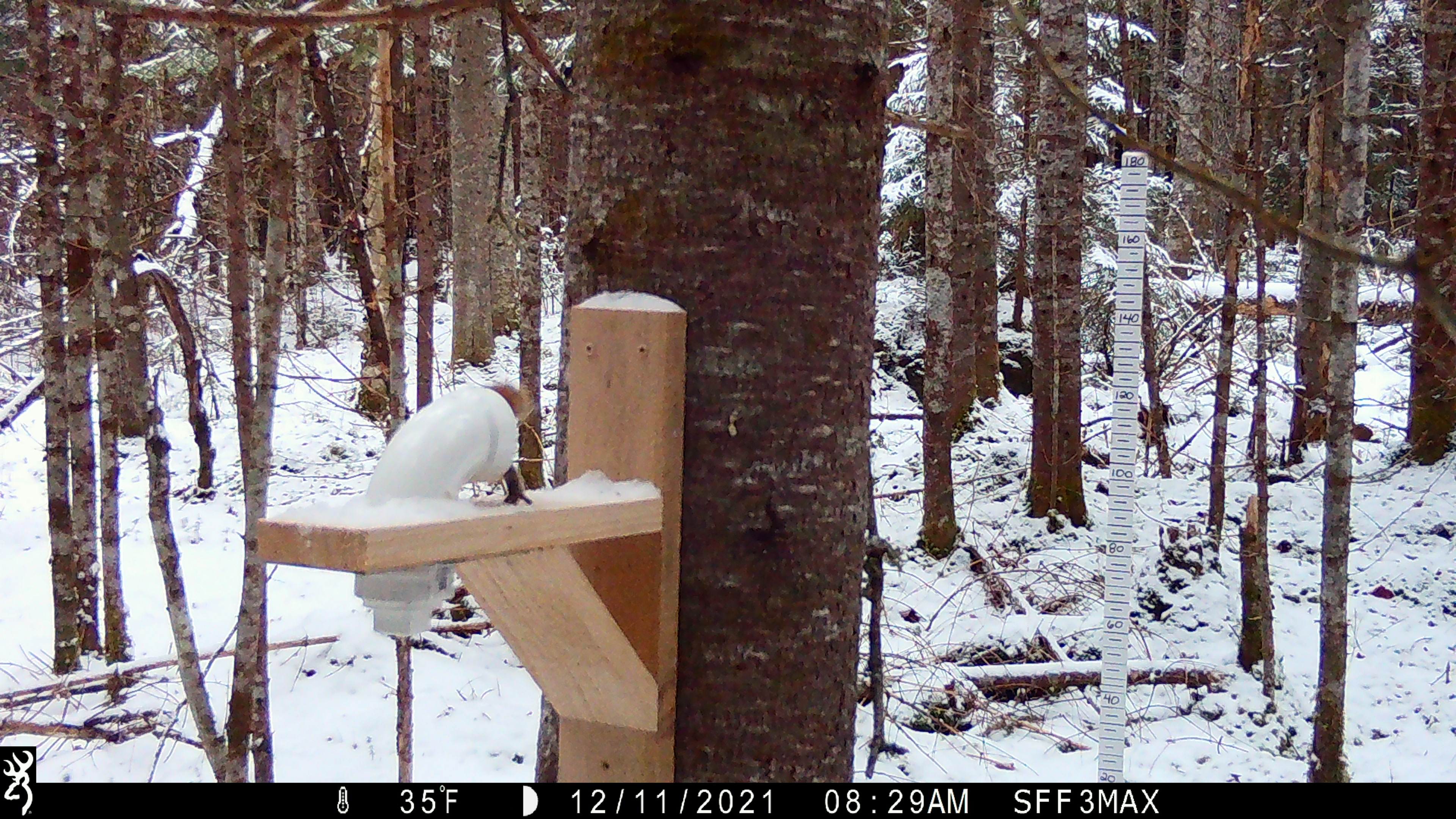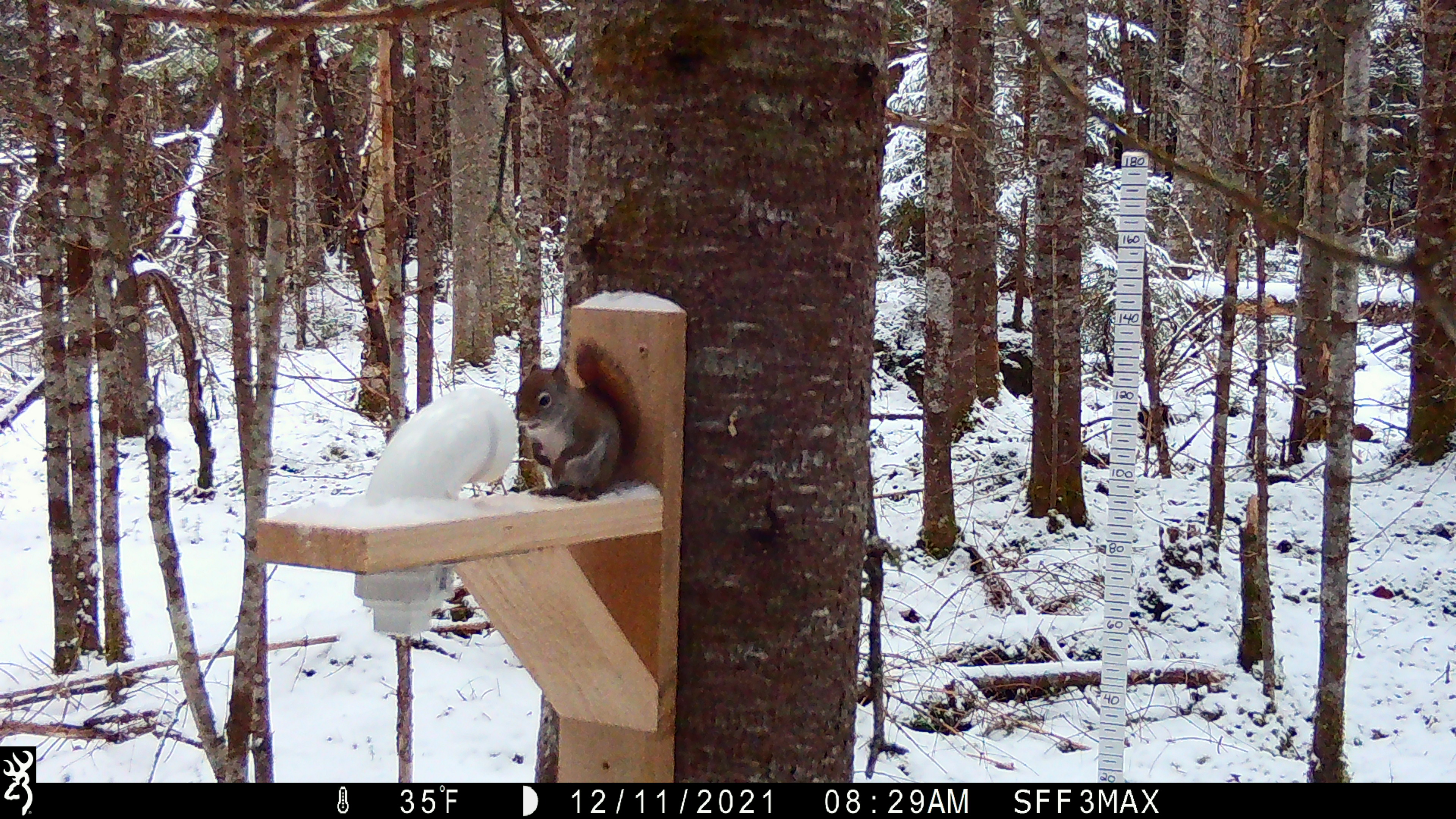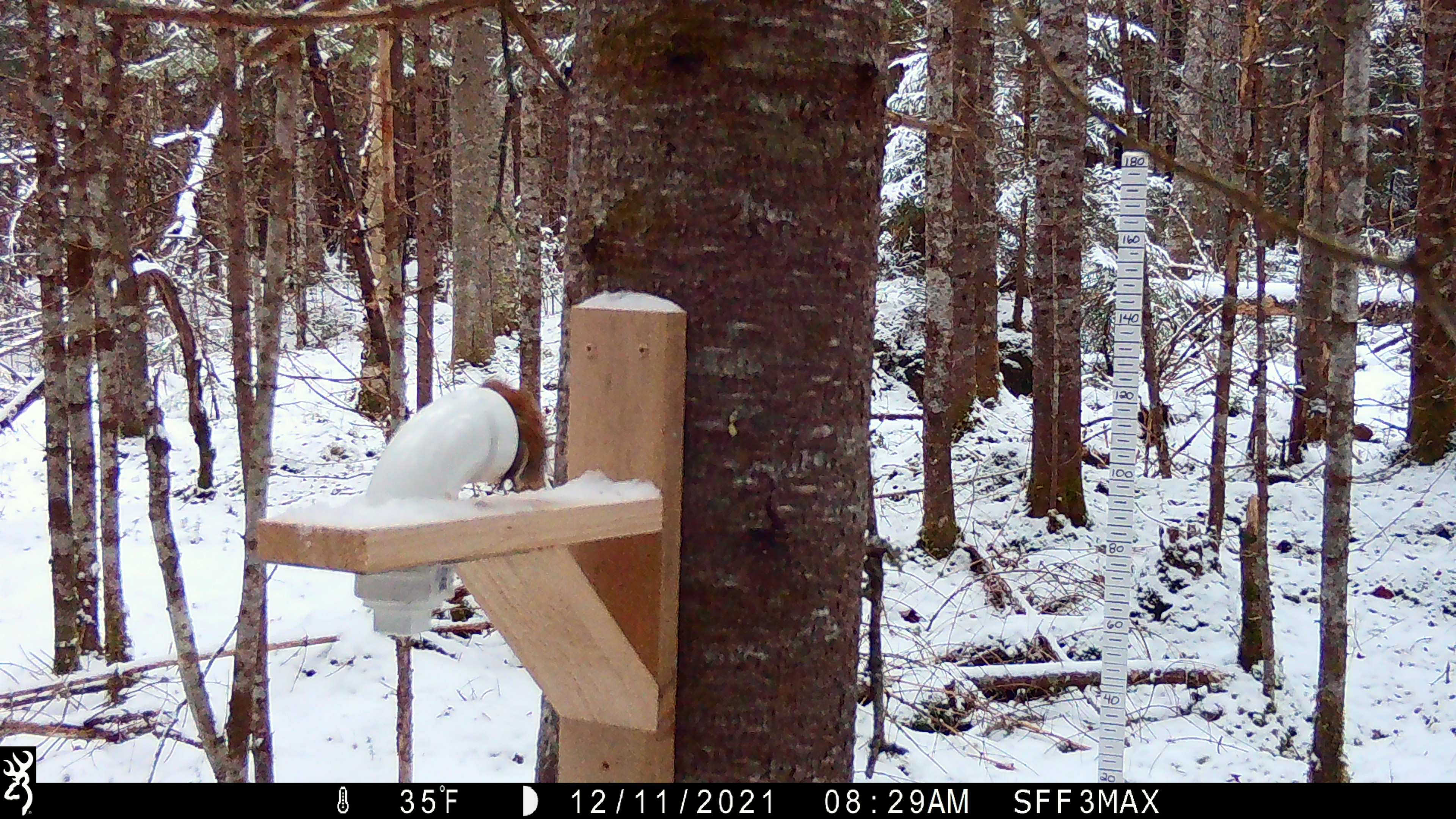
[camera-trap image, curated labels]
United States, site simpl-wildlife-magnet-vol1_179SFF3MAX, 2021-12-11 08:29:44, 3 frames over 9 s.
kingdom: Animalia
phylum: Chordata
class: Mammalia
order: Rodentia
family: Sciuridae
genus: Tamiasciurus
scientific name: Tamiasciurus hudsonicus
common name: red squirrel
Red squirrel (Tamiasciurus hudsonicus).